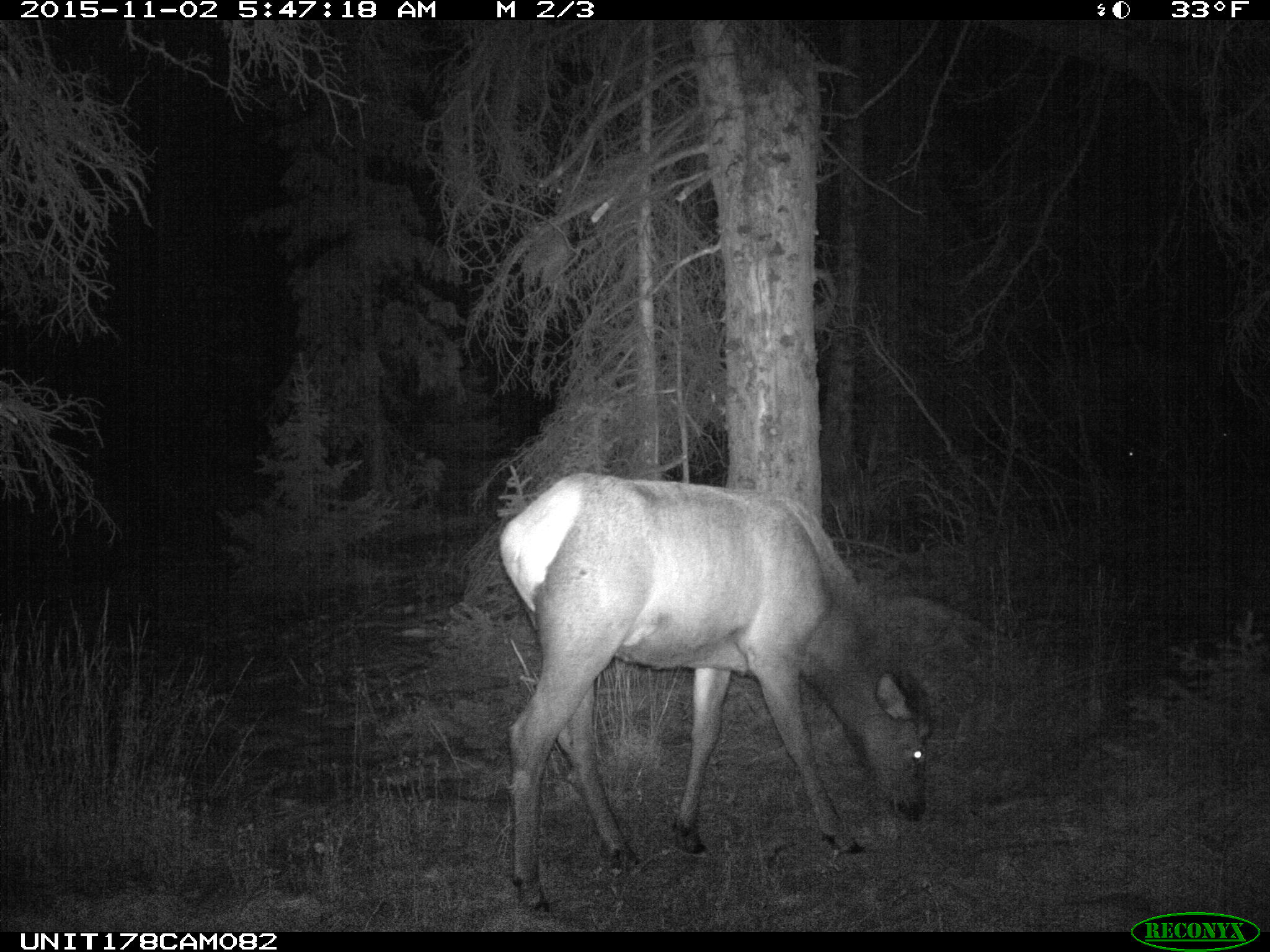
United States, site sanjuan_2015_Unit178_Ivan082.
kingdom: Animalia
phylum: Chordata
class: Mammalia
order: Artiodactyla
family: Cervidae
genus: Cervus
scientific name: Cervus elaphus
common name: red deer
Cervus elaphus (red deer).